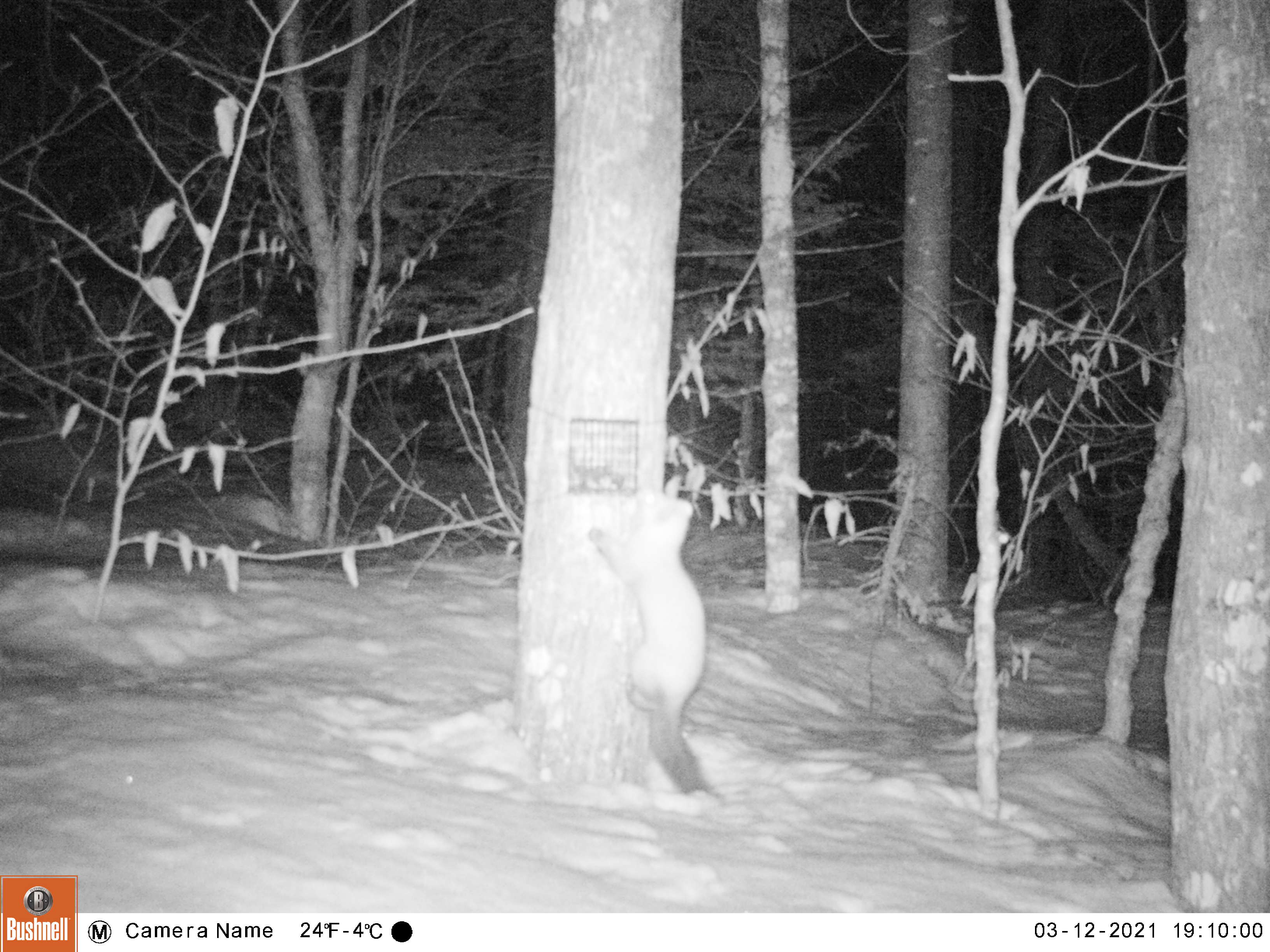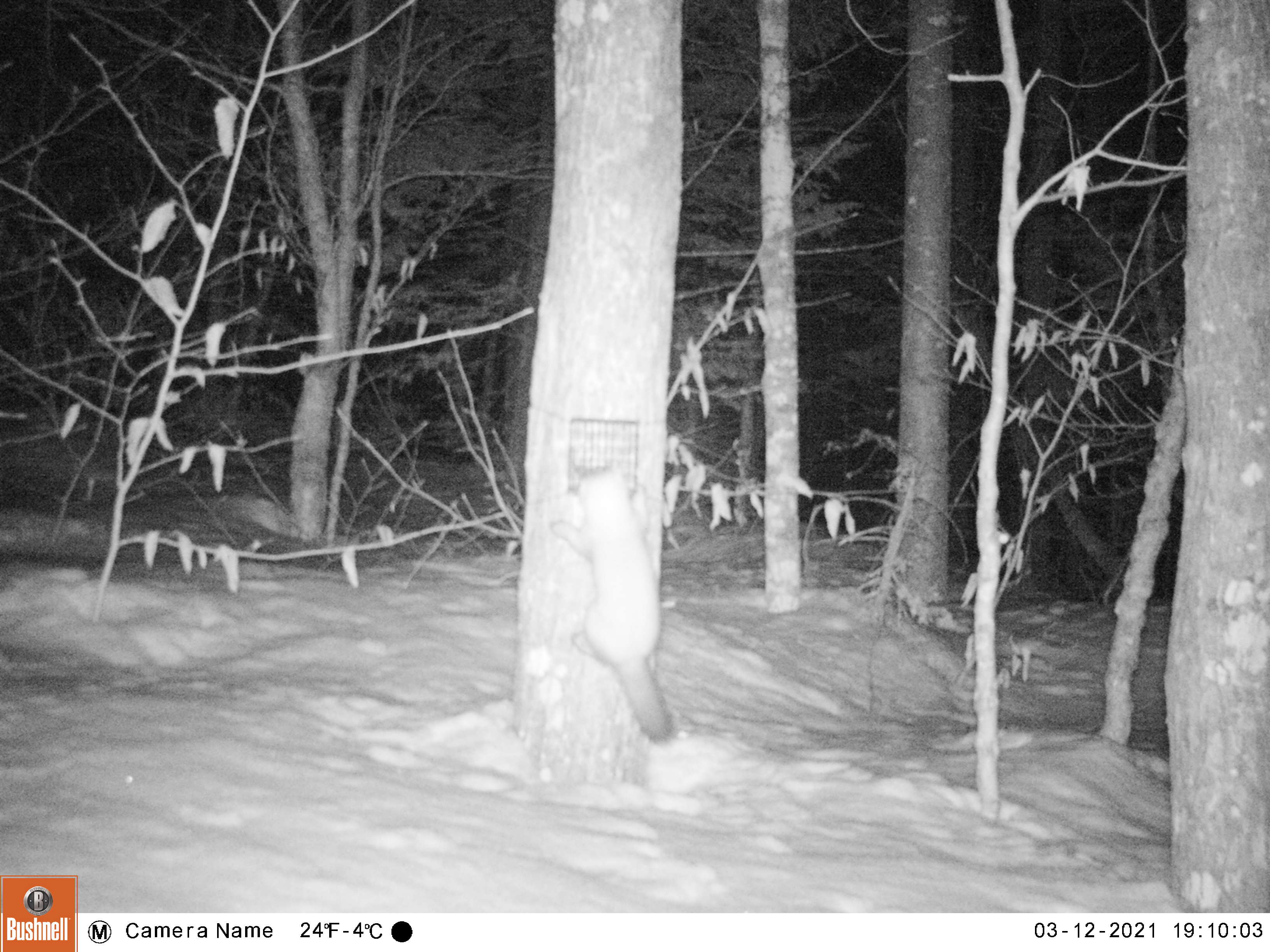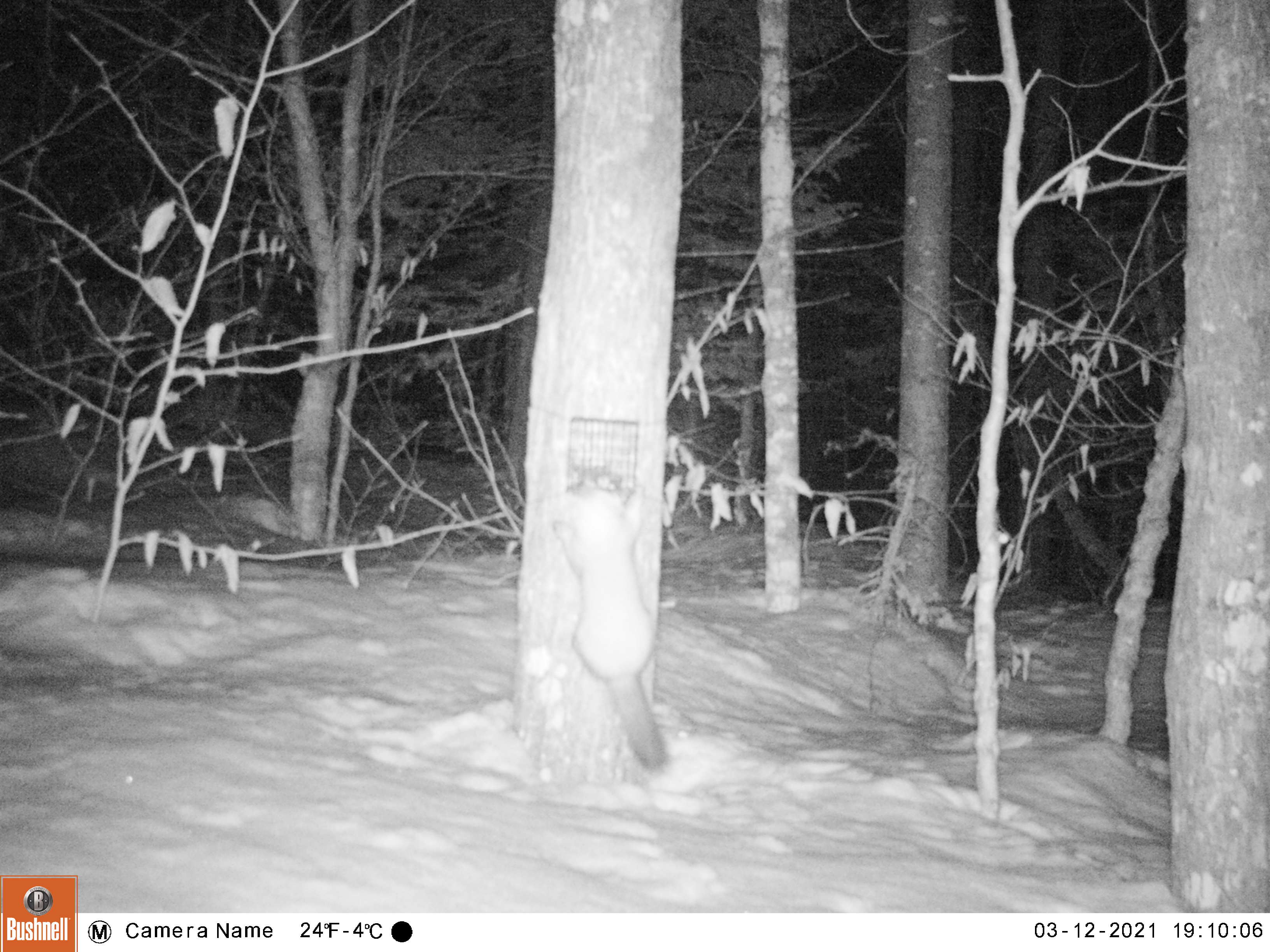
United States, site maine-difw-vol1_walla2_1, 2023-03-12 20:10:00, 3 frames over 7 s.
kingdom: Animalia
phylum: Chordata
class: Mammalia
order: Carnivora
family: Mustelidae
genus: Martes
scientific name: Martes americana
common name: american marten